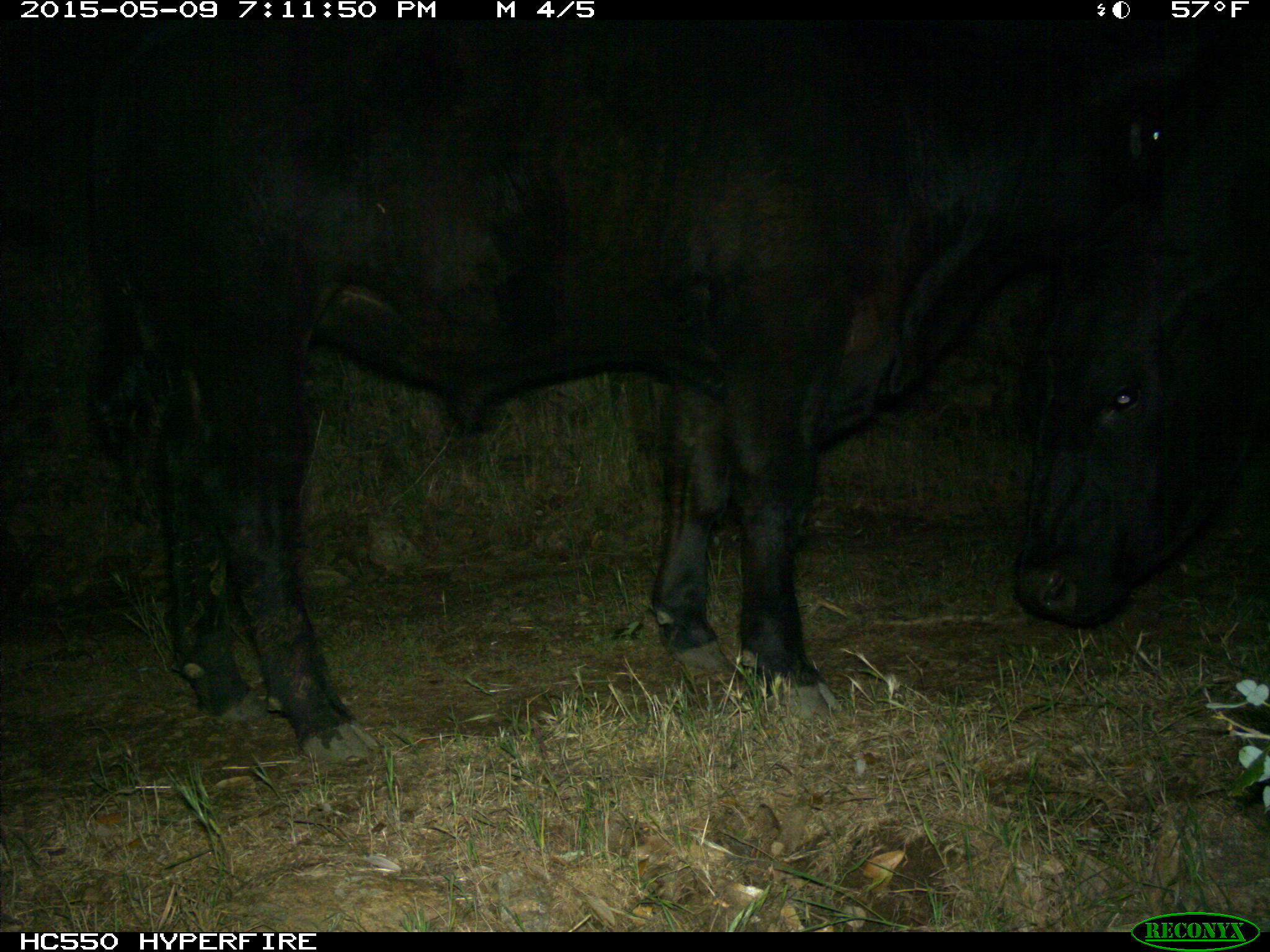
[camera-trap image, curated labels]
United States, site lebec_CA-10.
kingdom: Animalia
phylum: Chordata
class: Mammalia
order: Artiodactyla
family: Bovidae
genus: Bos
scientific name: Bos taurus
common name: domestic cow